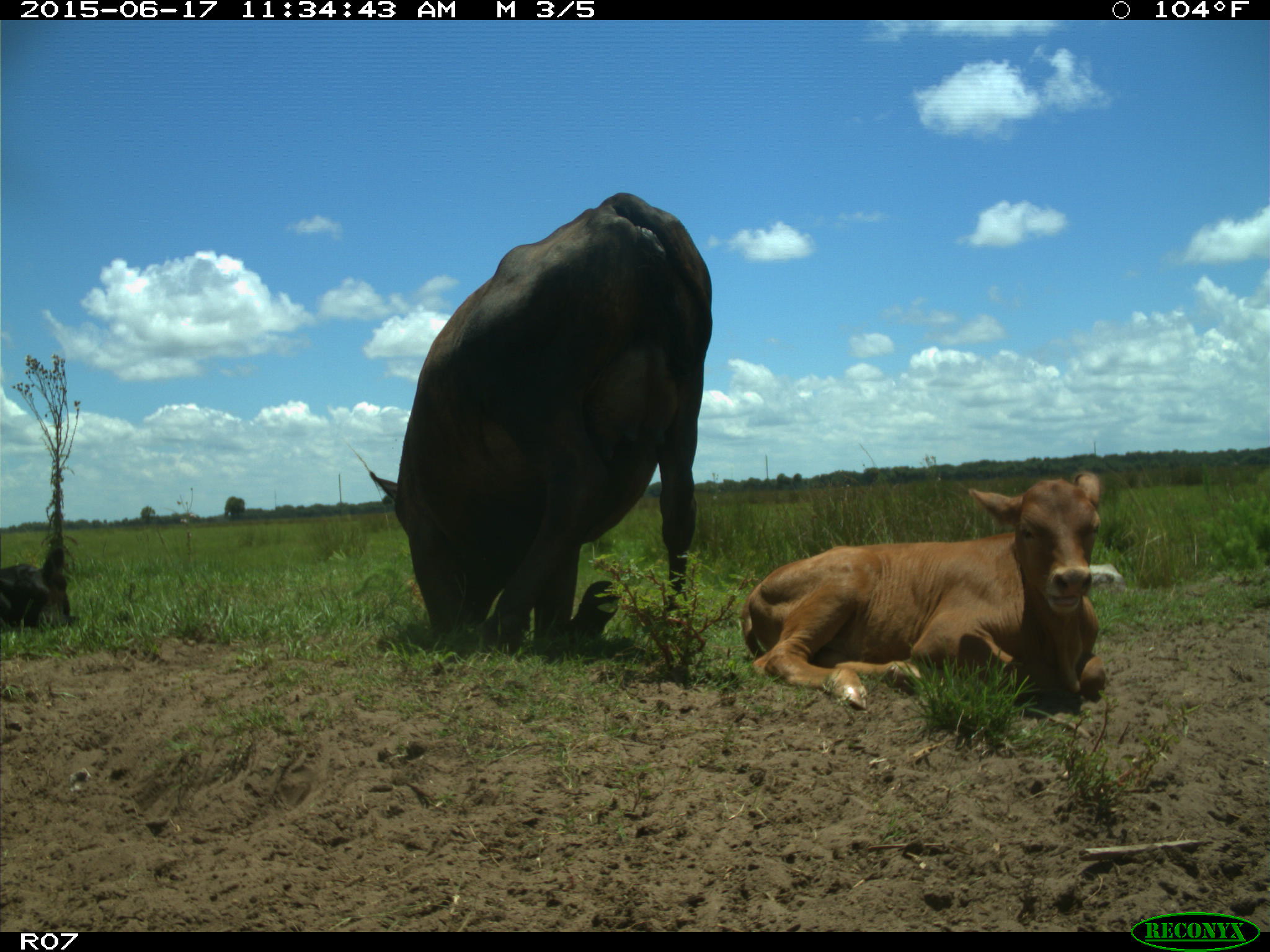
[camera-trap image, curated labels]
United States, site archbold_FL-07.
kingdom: Animalia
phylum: Chordata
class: Mammalia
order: Artiodactyla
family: Bovidae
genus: Bos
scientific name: Bos taurus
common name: domestic cow